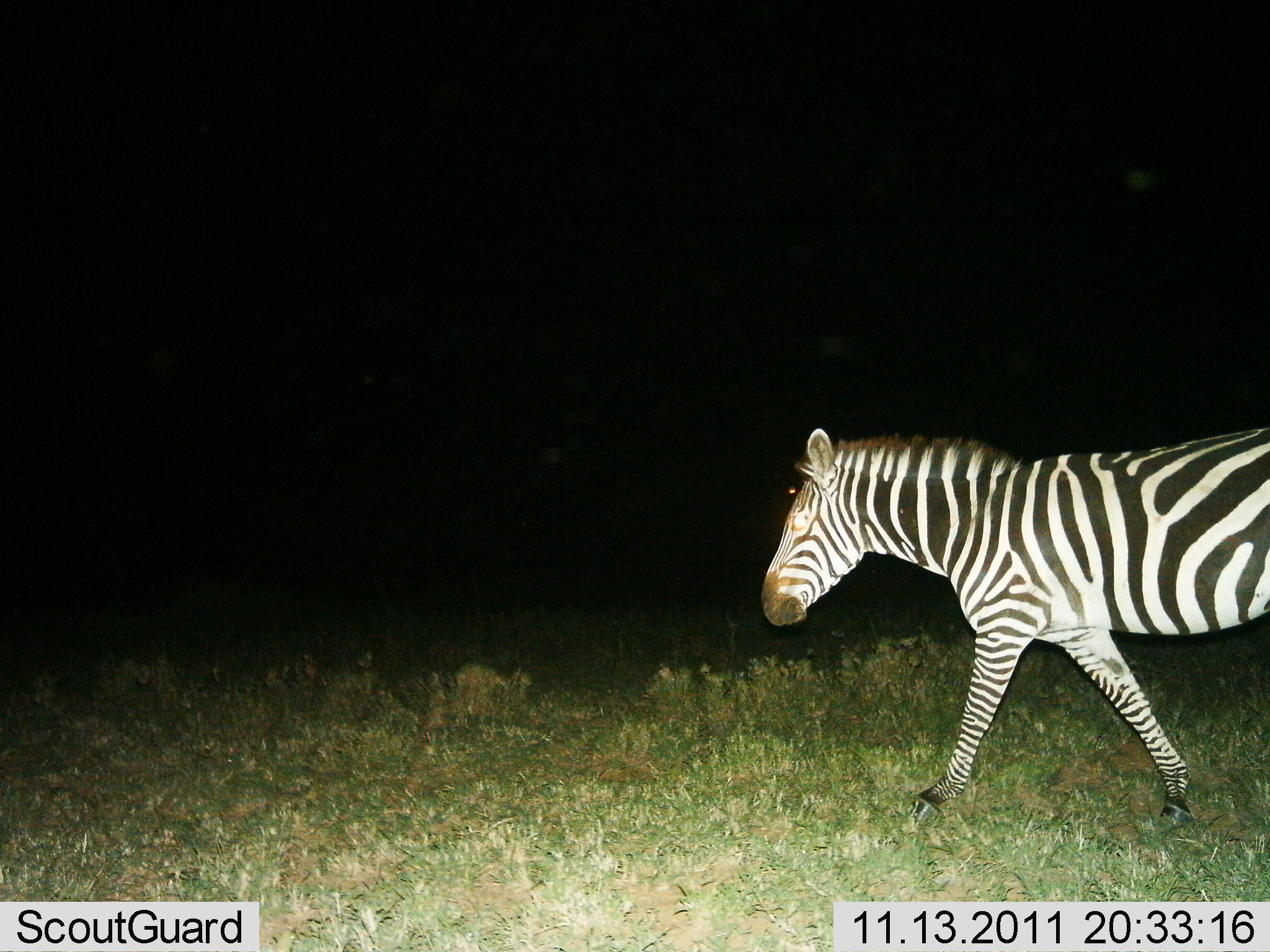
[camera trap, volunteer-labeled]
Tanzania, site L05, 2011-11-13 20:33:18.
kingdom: Animalia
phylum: Chordata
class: Mammalia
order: Perissodactyla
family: Equidae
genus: Equus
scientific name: Equus quagga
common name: plains zebra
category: zebra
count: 1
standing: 0%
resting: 0%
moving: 100%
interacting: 0%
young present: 0%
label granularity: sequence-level